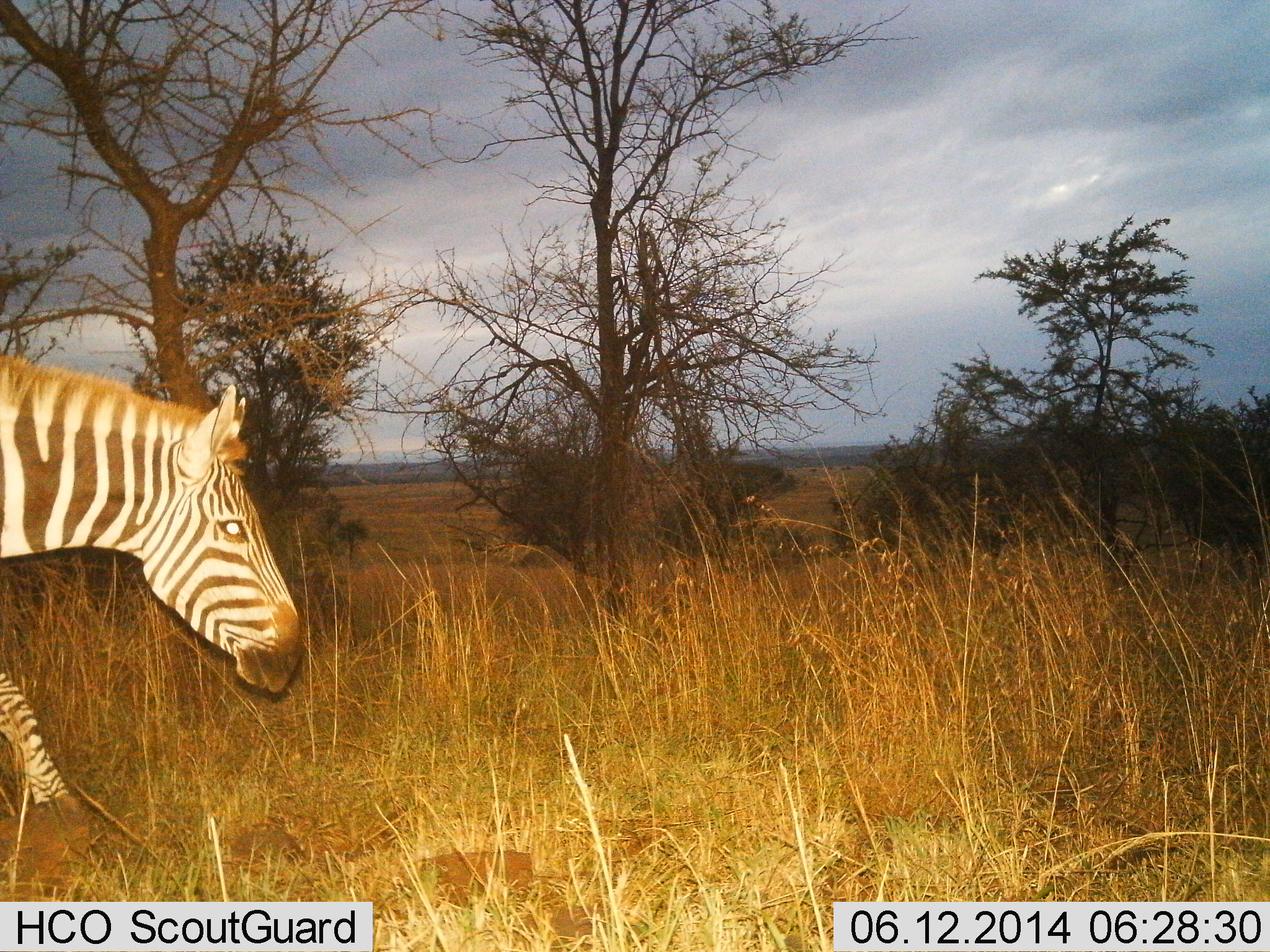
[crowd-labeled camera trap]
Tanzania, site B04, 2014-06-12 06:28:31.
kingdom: Animalia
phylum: Chordata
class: Mammalia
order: Perissodactyla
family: Equidae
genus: Equus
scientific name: Equus quagga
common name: plains zebra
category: zebra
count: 1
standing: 10%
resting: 0%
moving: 90%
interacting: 0%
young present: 0%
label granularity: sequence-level